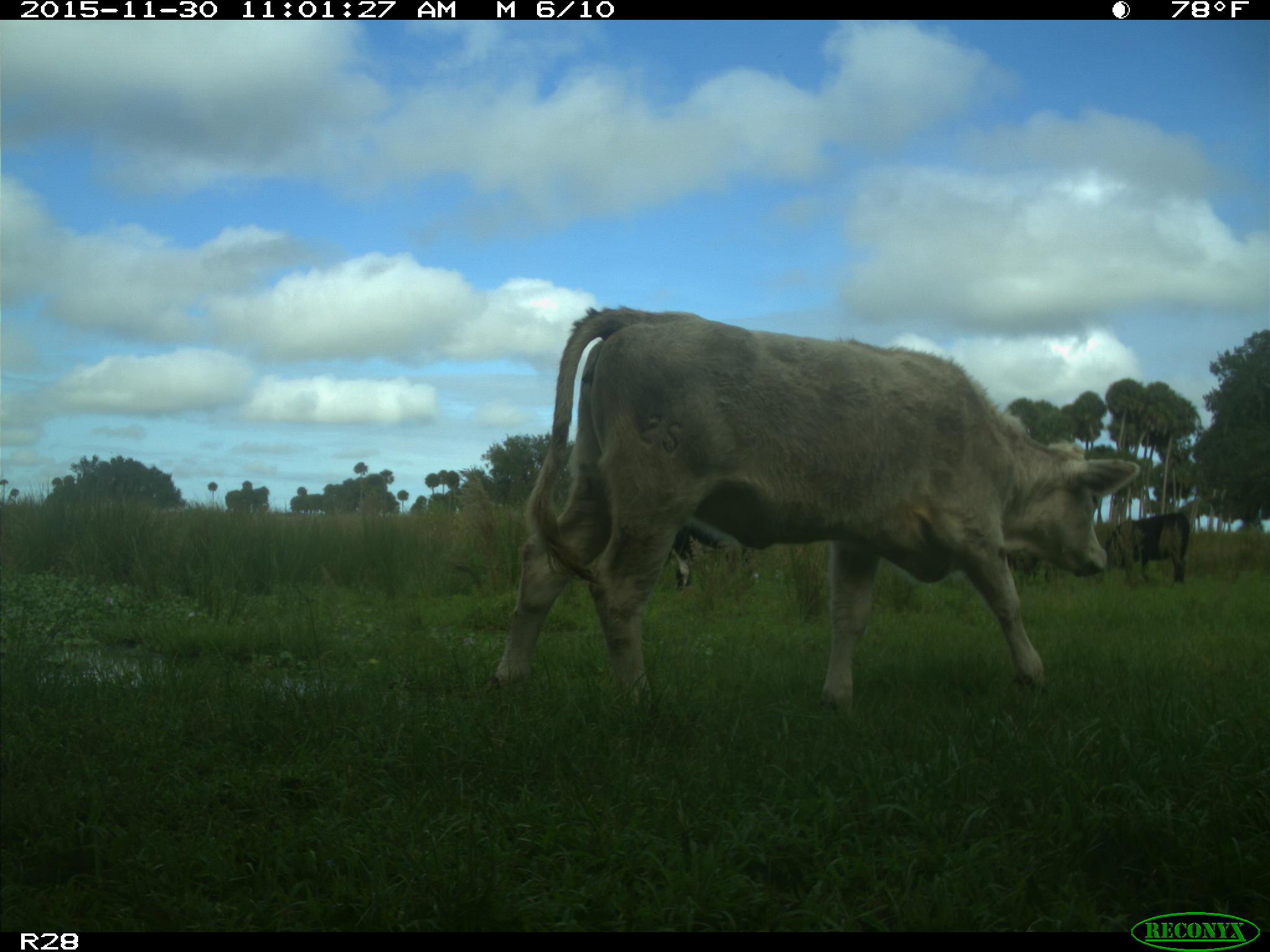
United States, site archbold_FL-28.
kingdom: Animalia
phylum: Chordata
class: Mammalia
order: Artiodactyla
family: Bovidae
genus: Bos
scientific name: Bos taurus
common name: domestic cow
Bos taurus (domestic cow).